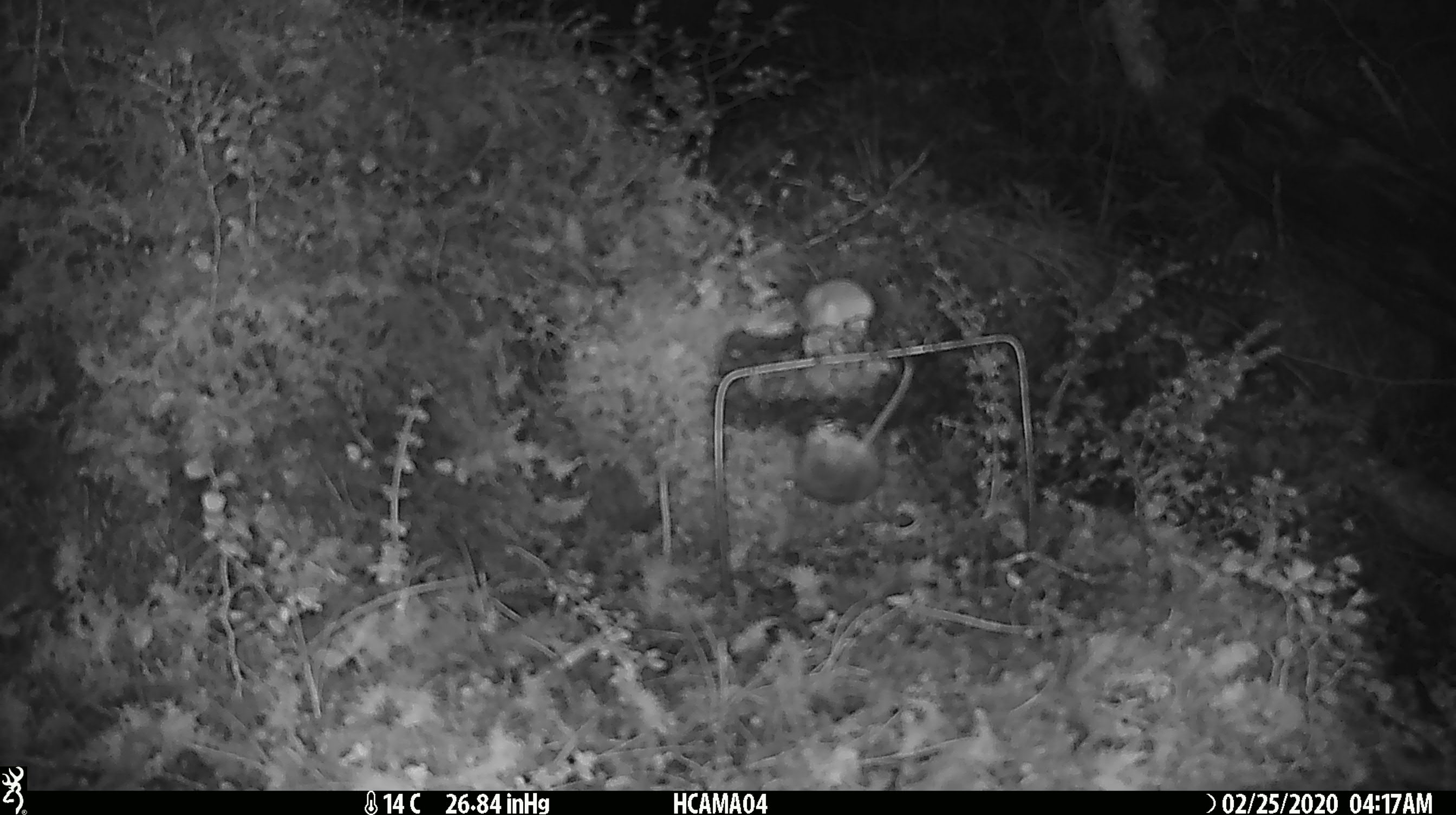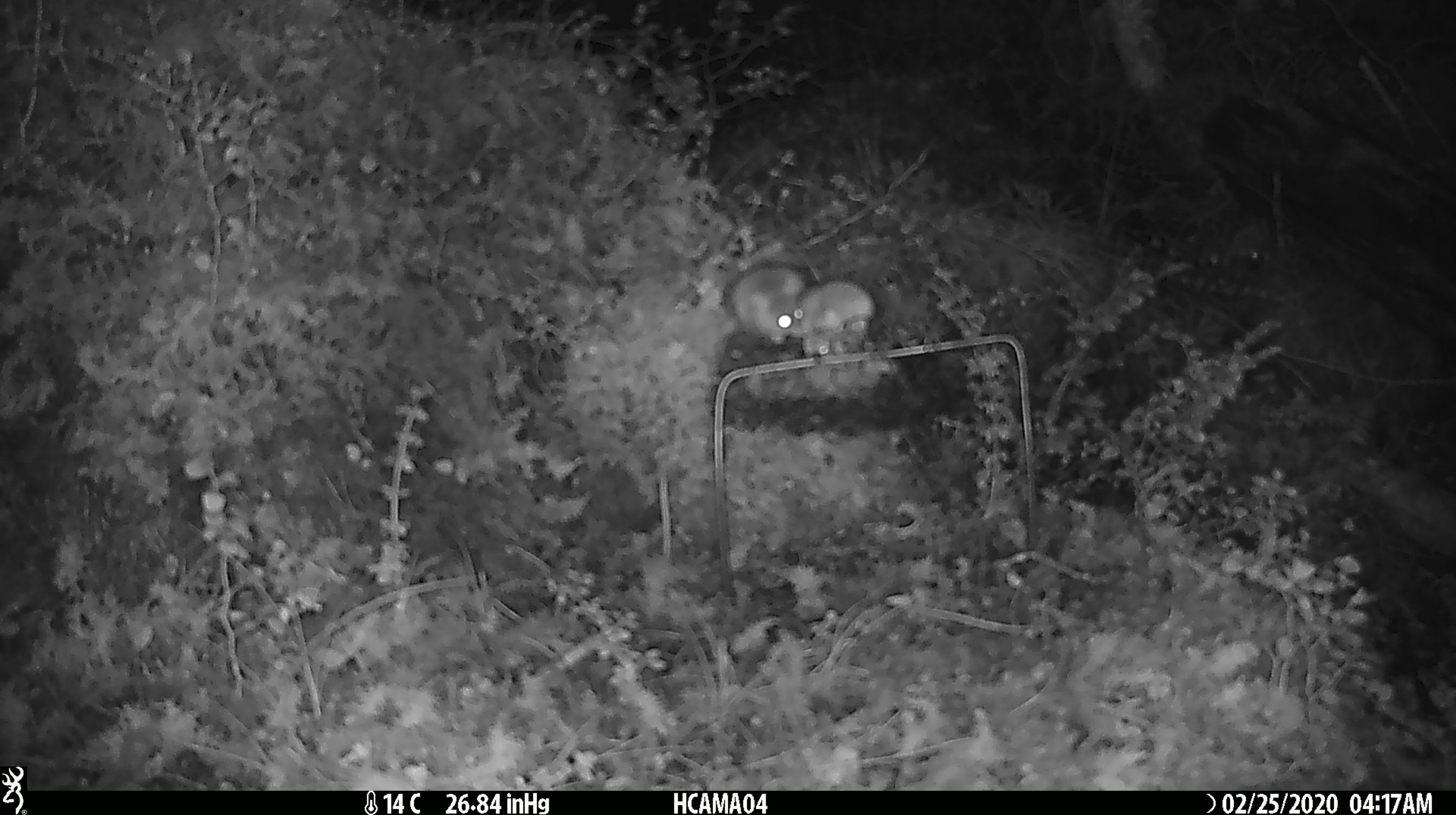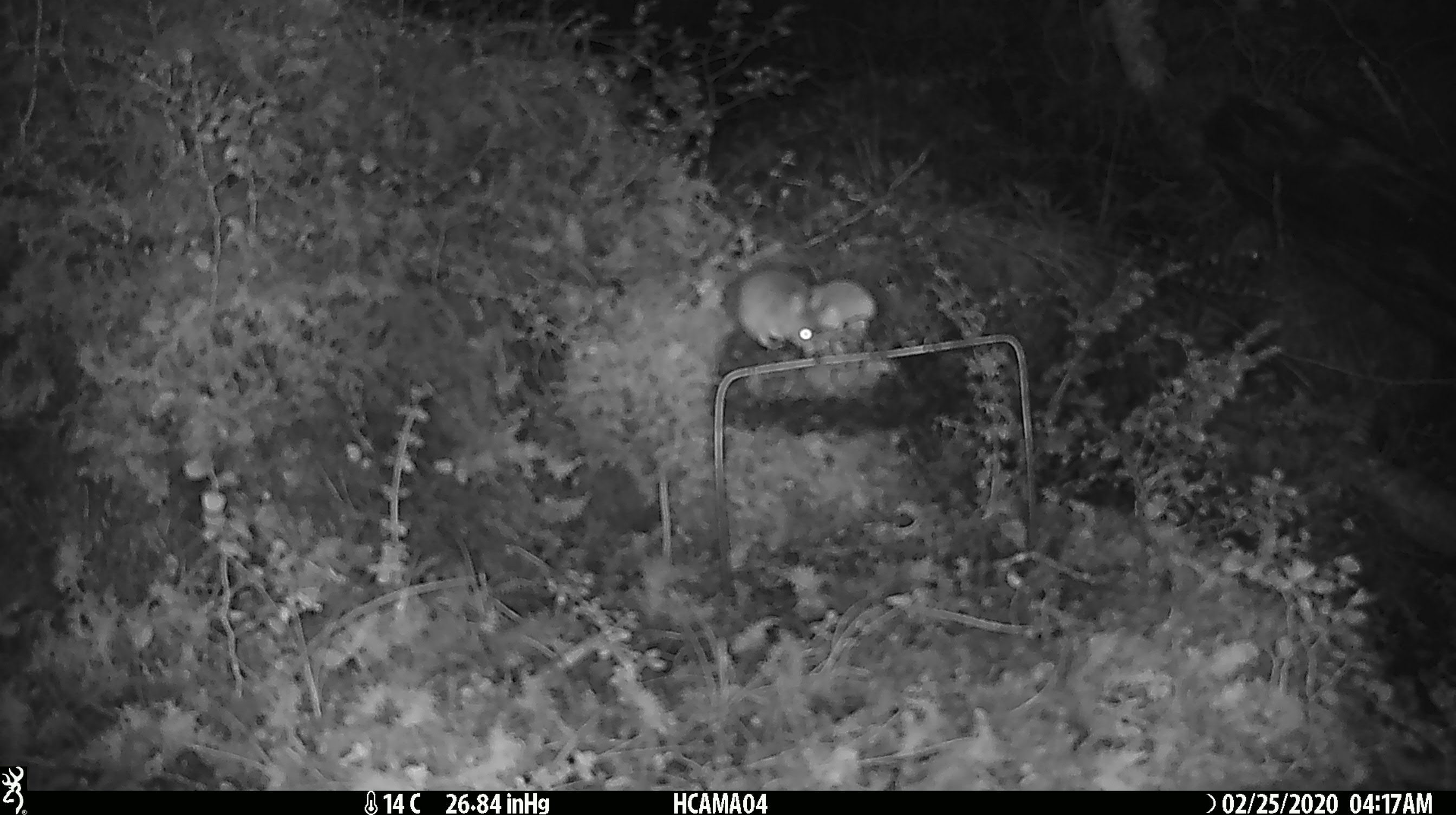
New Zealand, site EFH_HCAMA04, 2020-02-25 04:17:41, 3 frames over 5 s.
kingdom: Animalia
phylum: Chordata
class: Mammalia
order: Rodentia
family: Muridae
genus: Mus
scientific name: Mus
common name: mouse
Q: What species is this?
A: Mouse (Mus).